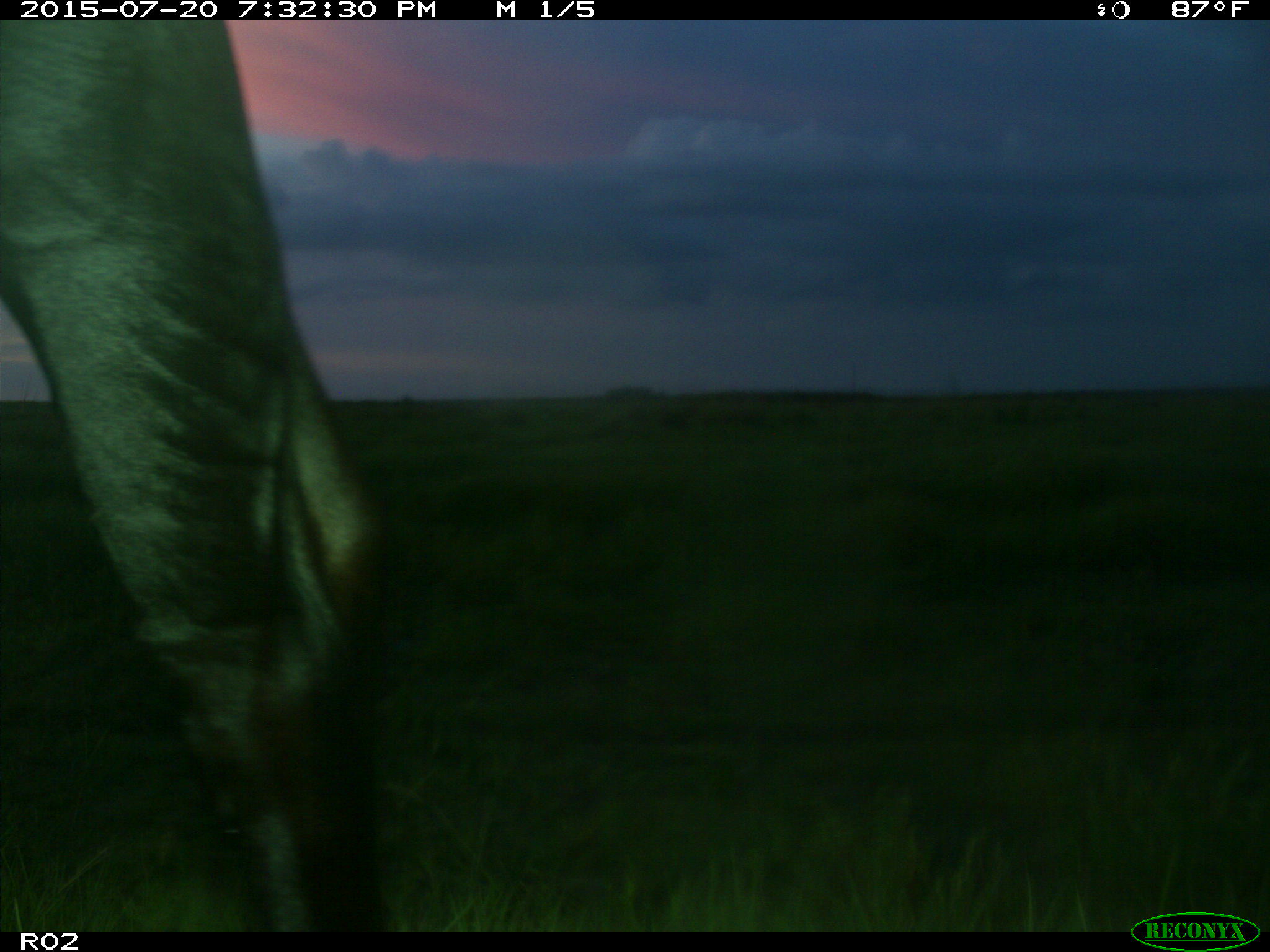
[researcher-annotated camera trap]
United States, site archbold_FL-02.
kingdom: Animalia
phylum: Chordata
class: Mammalia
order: Artiodactyla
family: Bovidae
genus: Bos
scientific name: Bos taurus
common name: domestic cow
Bos taurus (domestic cow).